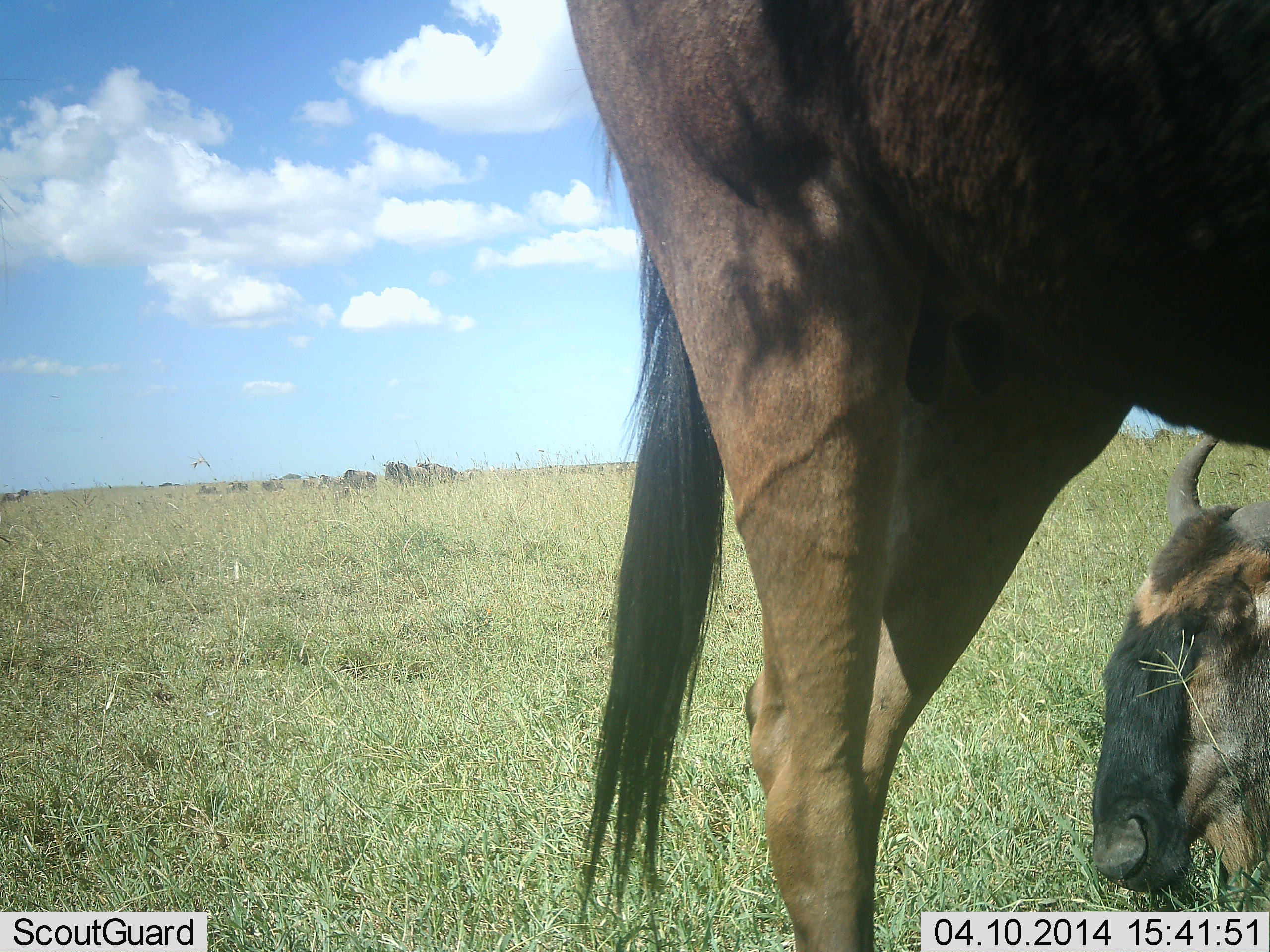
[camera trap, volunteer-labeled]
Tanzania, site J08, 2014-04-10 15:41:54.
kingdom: Animalia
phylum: Chordata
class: Mammalia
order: Artiodactyla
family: Bovidae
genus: Connochaetes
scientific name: Connochaetes taurinus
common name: blue wildebeest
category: wildebeest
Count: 2.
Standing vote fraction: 70%.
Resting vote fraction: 100%.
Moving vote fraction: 0%.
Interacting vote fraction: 0%.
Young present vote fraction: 10%.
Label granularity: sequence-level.